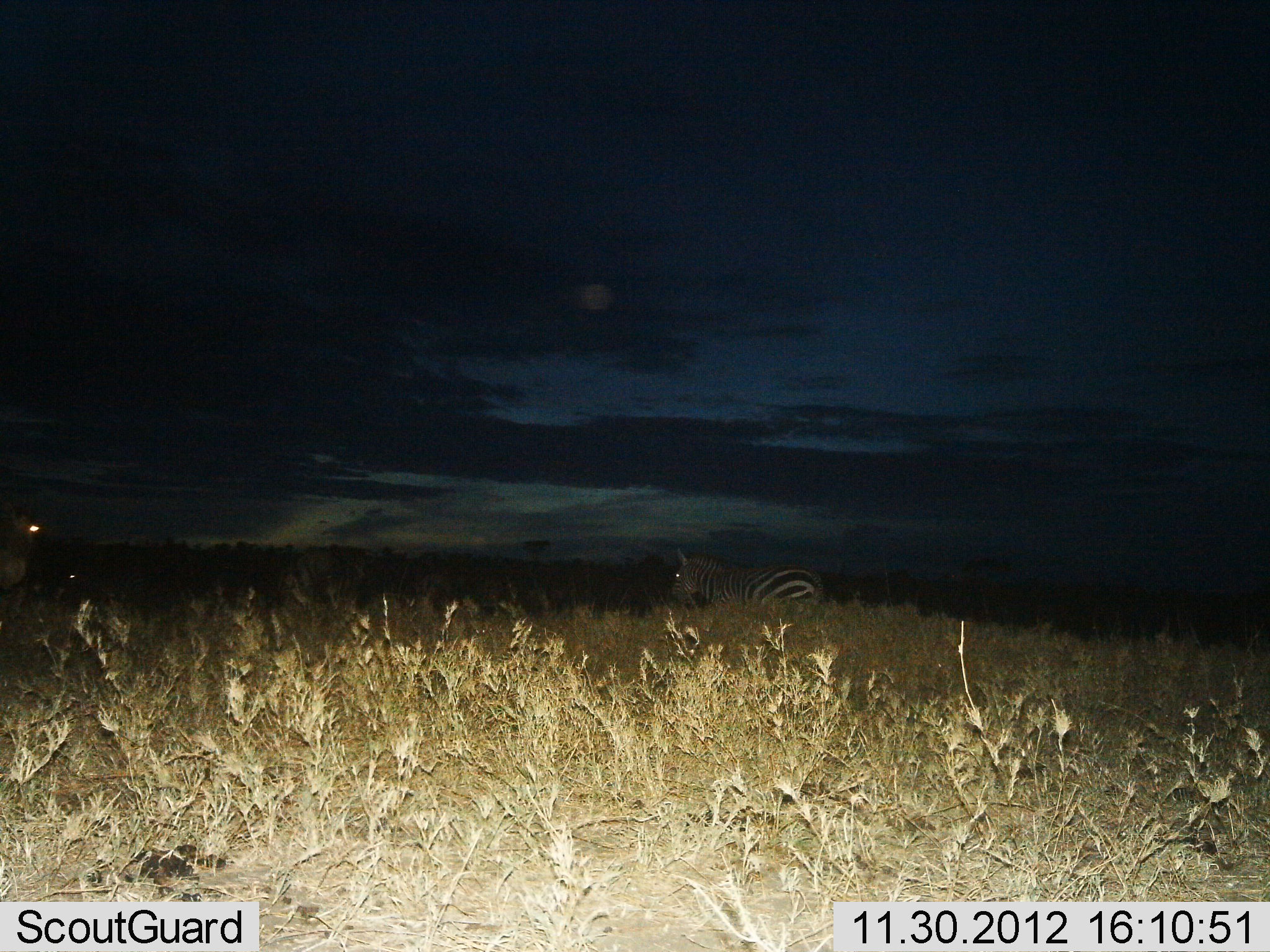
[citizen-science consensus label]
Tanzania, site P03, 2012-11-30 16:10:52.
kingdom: Animalia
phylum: Chordata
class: Mammalia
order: Perissodactyla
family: Equidae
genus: Equus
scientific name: Equus quagga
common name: plains zebra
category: zebra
Zebra (plains zebra) (Equus quagga), count 2. Behavior (volunteer vote fractions): standing 80%, resting 0%, moving 40%, interacting 0%. Young present (vote fraction): 10%. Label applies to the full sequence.